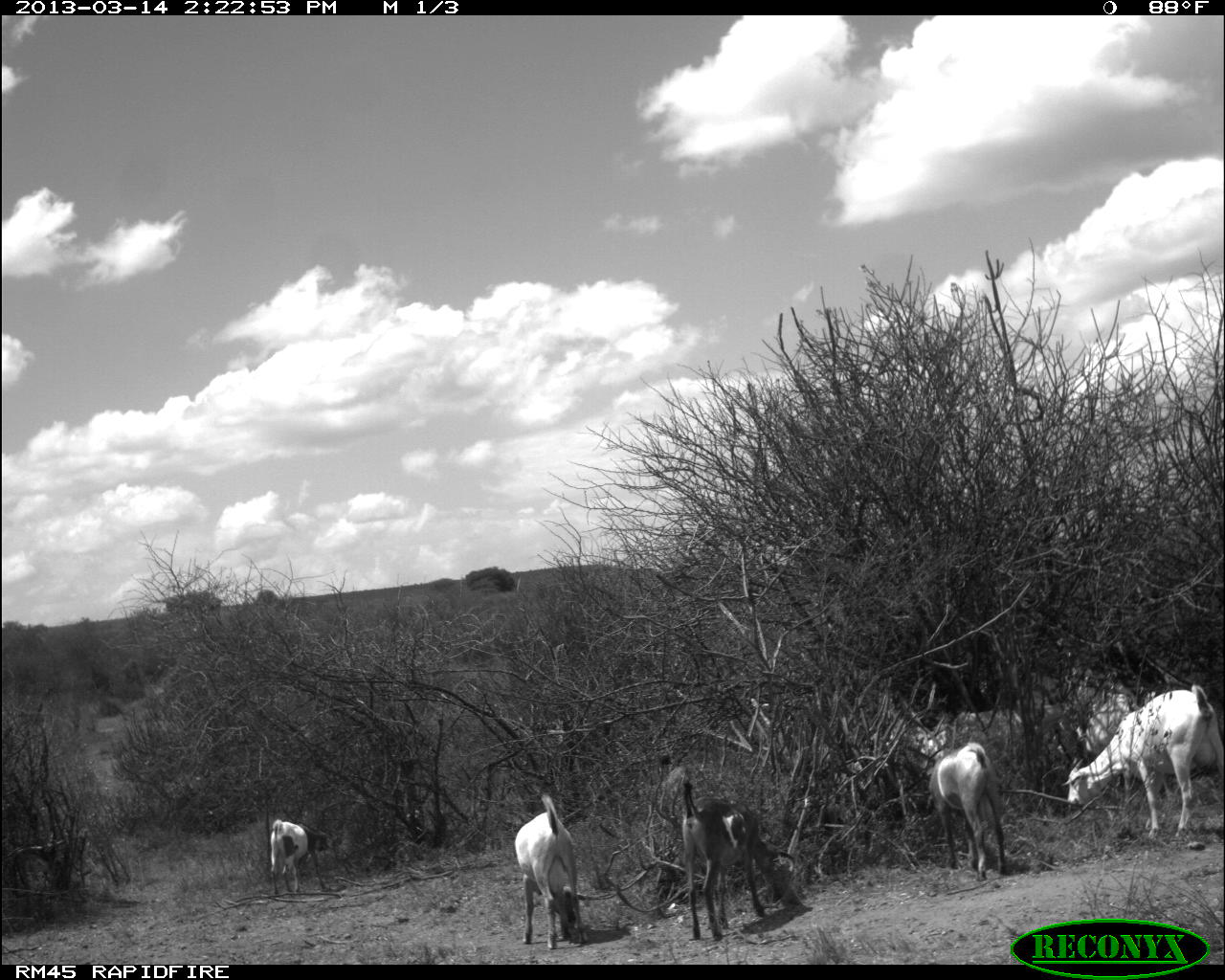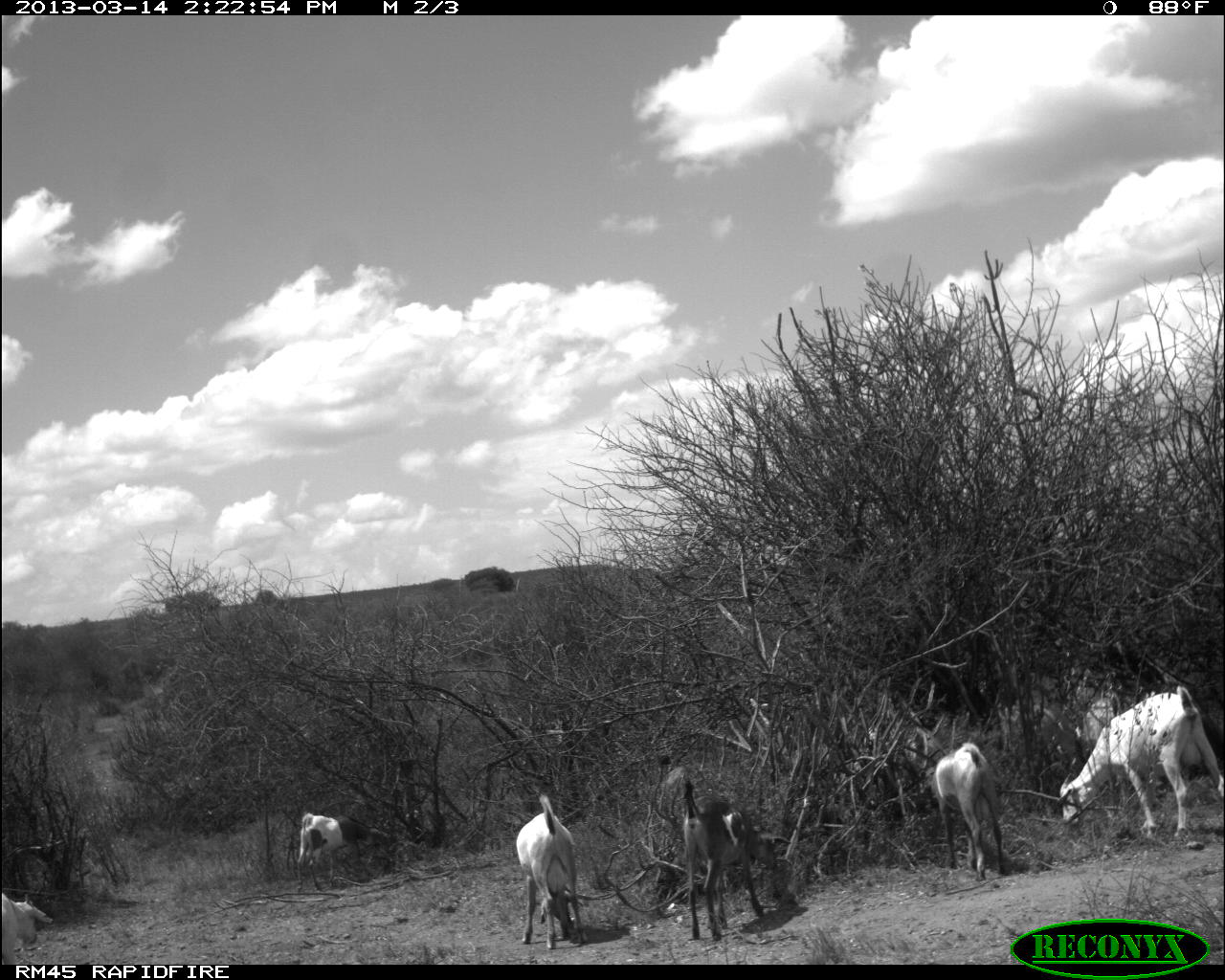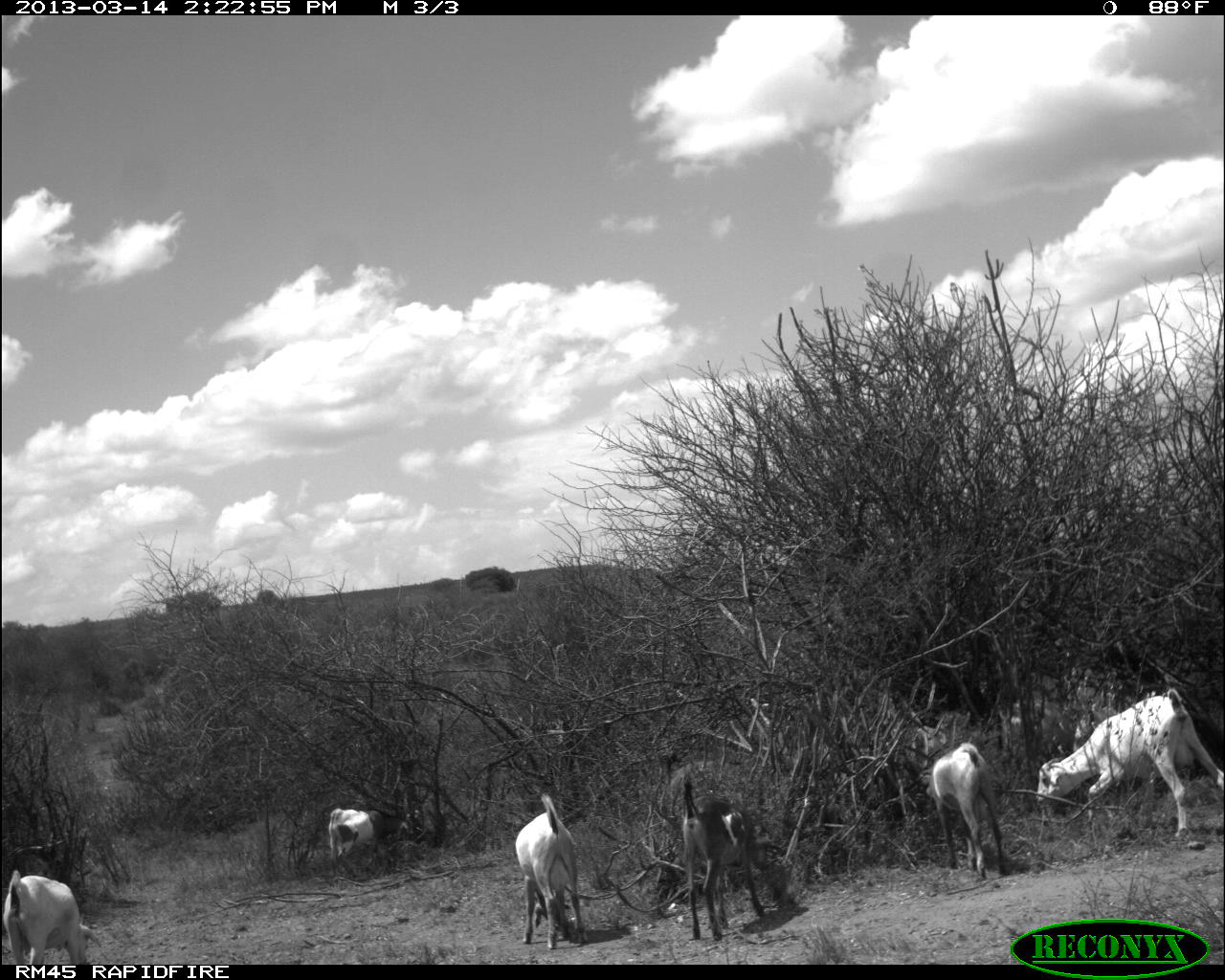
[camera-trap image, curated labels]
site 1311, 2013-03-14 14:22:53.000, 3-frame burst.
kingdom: Animalia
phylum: Chordata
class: Mammalia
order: Artiodactyla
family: Bovidae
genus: Capra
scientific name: Capra aegagrus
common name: wild goat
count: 7